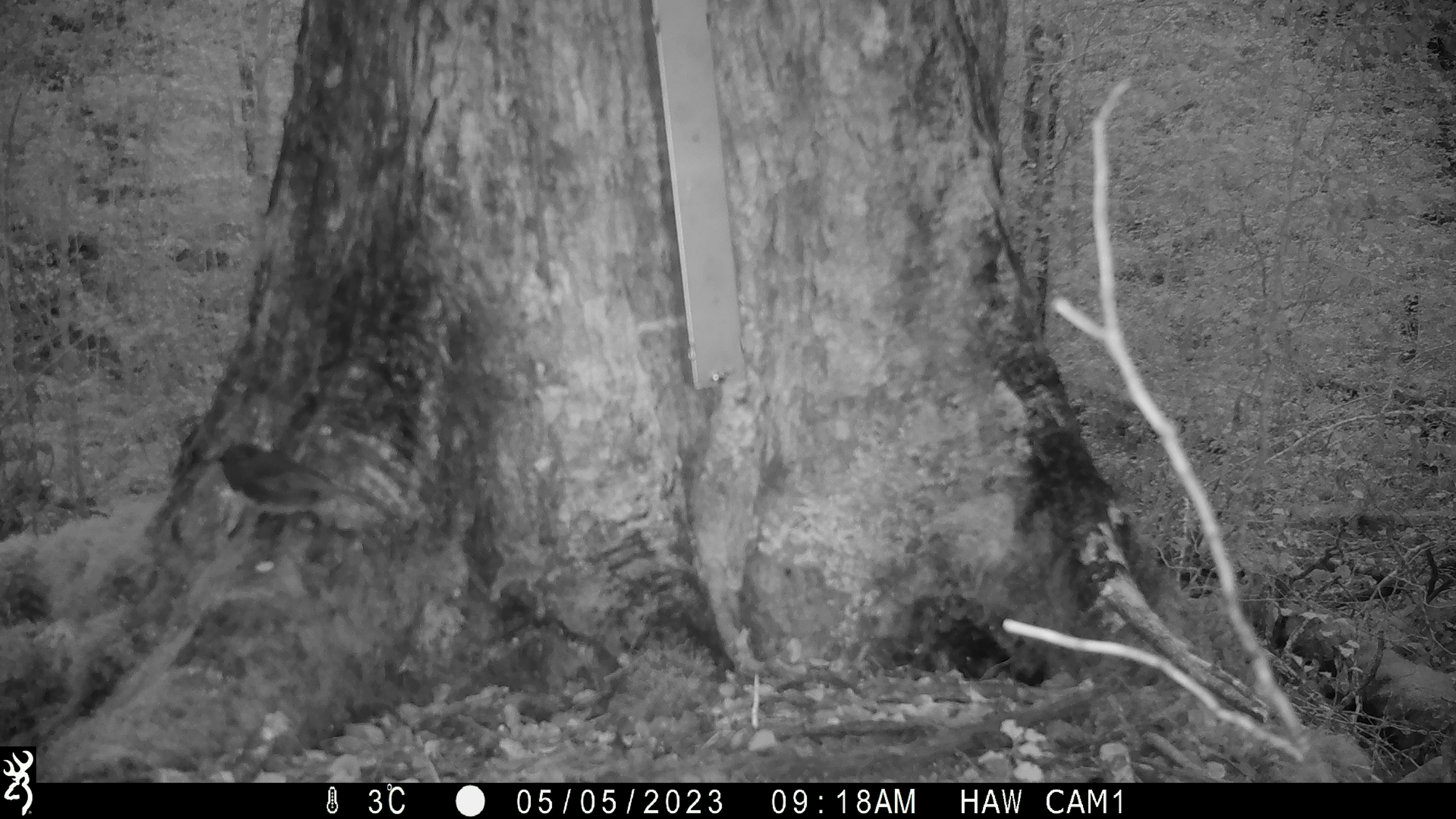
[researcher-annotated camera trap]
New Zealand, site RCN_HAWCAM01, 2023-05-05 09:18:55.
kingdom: Animalia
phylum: Chordata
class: Aves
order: Passeriformes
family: Petroicidae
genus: Petroica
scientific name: Petroica australis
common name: new zealand robin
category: robin